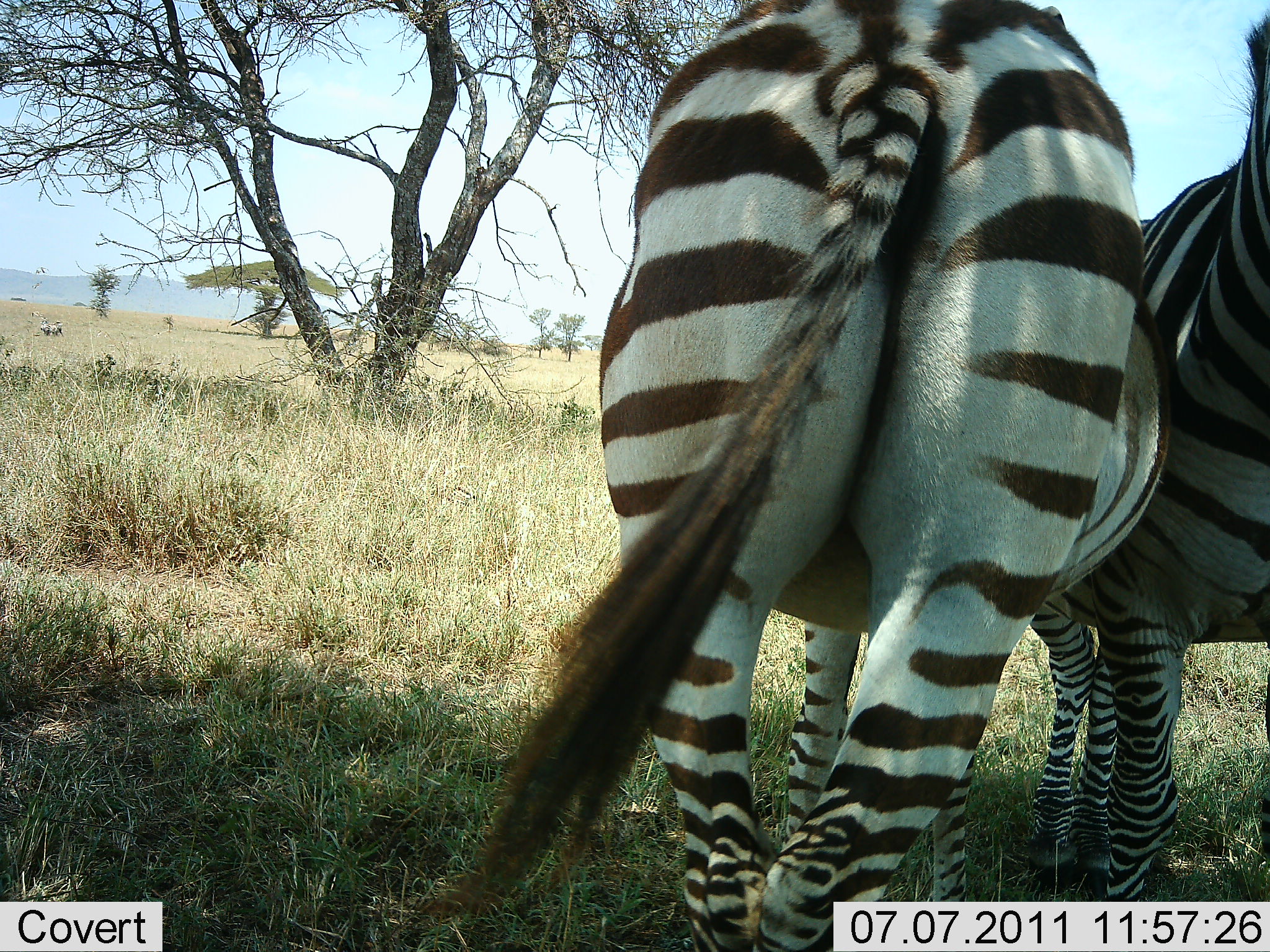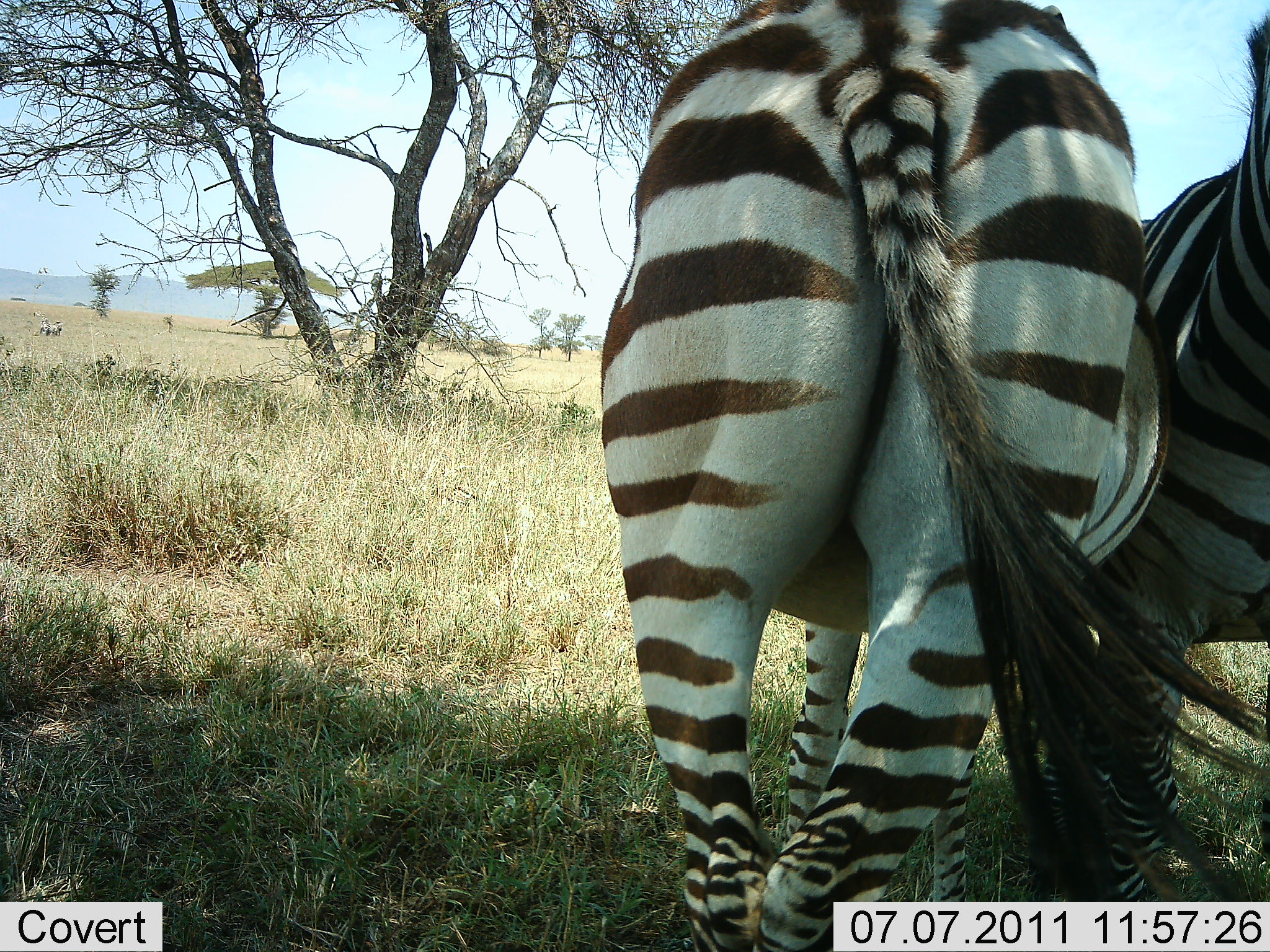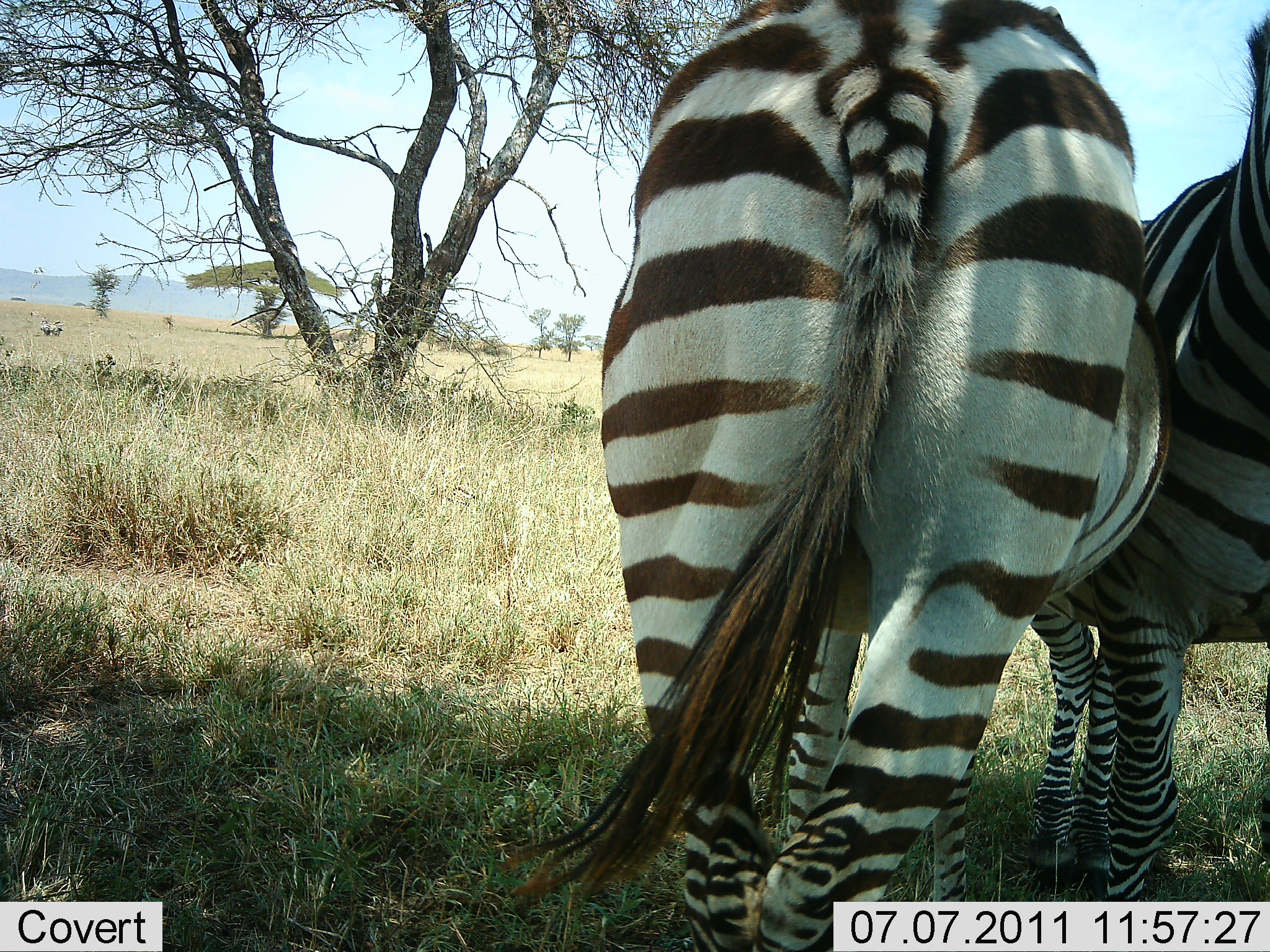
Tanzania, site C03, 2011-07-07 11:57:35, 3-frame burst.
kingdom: Animalia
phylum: Chordata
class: Mammalia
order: Perissodactyla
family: Equidae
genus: Equus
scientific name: Equus quagga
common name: plains zebra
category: zebra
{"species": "zebra (plains zebra) (Equus quagga)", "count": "2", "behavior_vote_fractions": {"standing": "100%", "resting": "9%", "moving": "0%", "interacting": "18%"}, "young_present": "0%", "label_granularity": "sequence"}